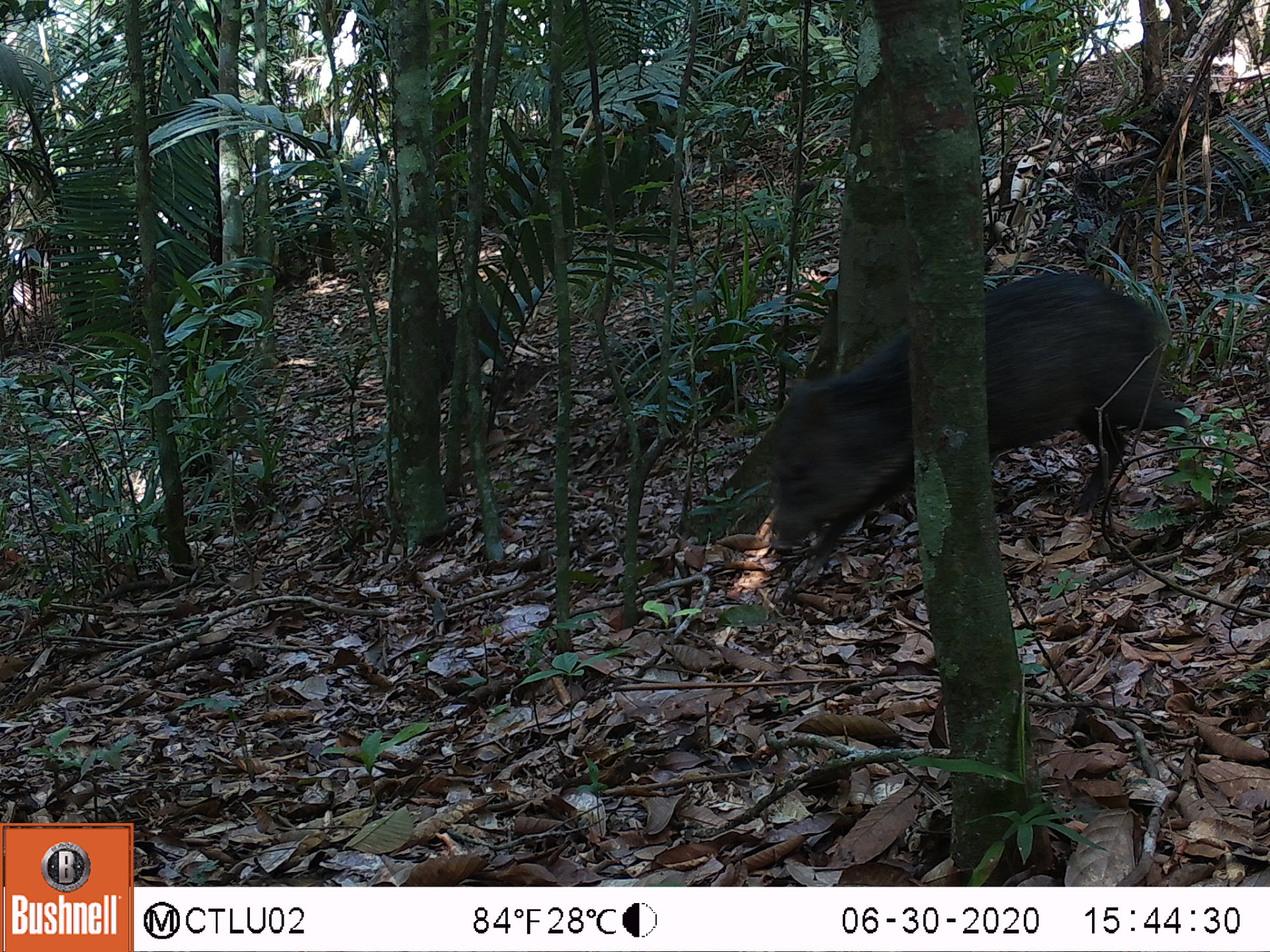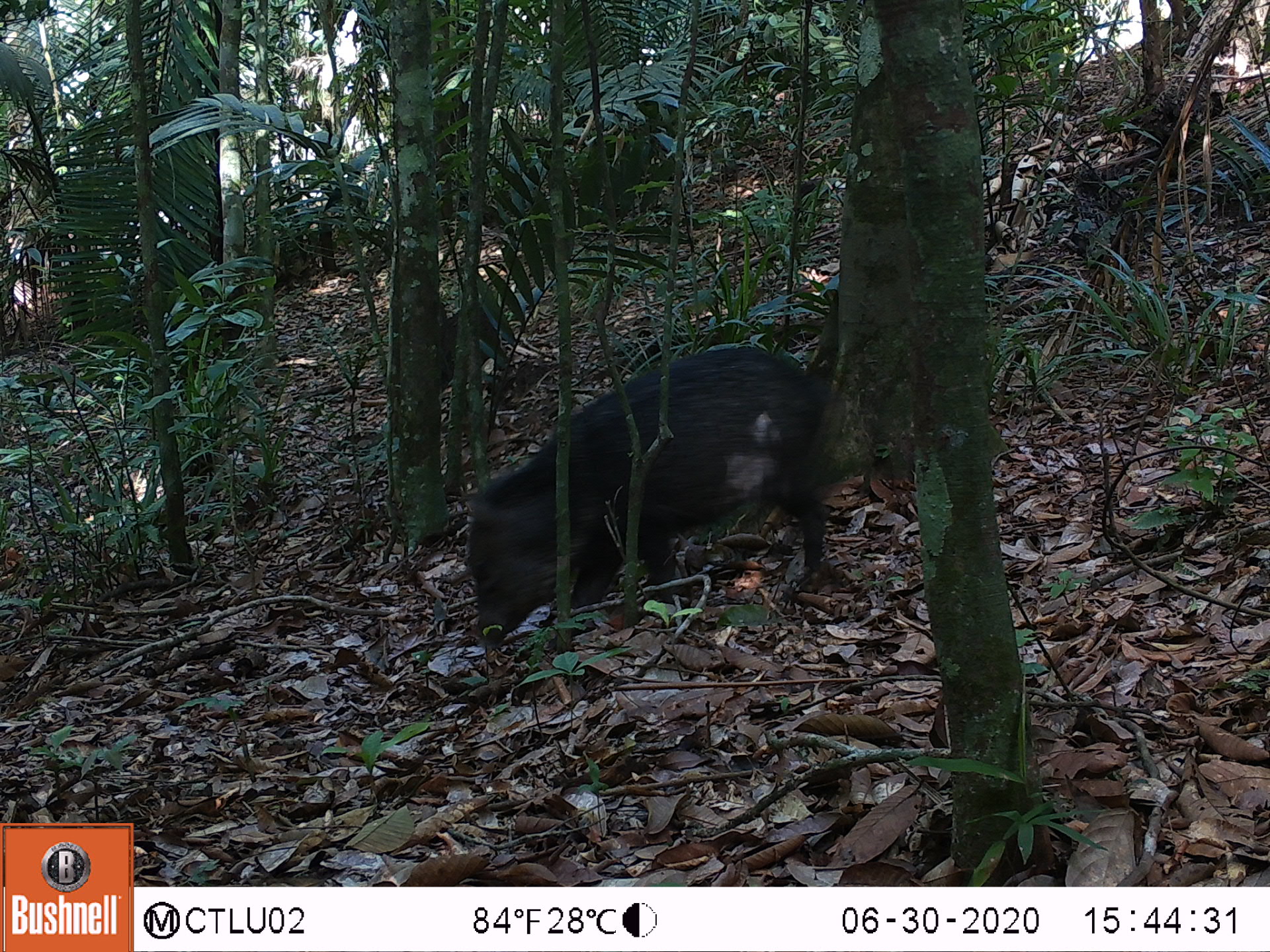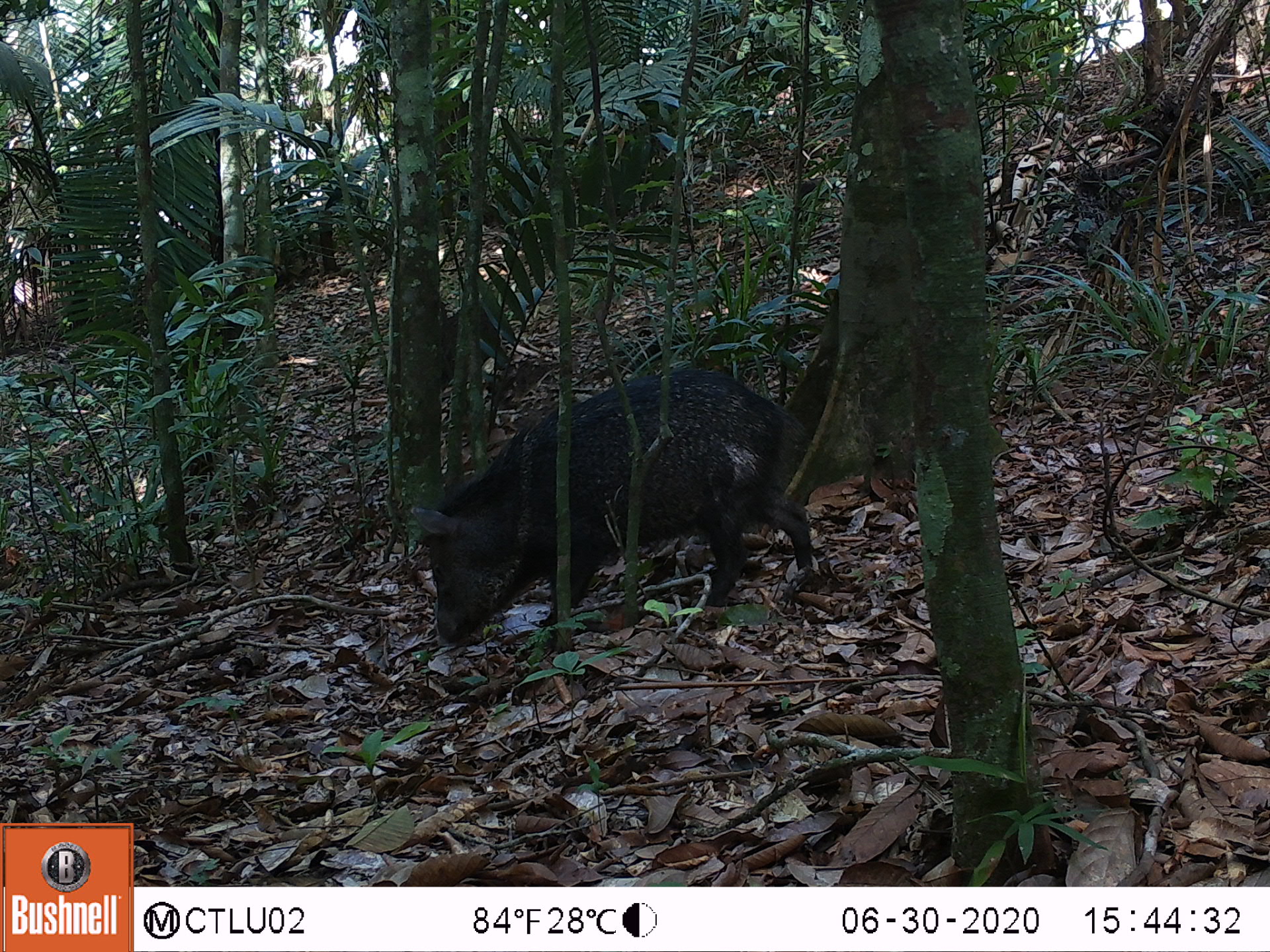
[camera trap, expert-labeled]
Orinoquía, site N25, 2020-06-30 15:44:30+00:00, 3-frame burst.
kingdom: Animalia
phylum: Chordata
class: Mammalia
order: Artiodactyla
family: Tayassuidae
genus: Pecari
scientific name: Pecari tajacu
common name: collared peccary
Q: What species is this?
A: Collared peccary (Pecari tajacu).